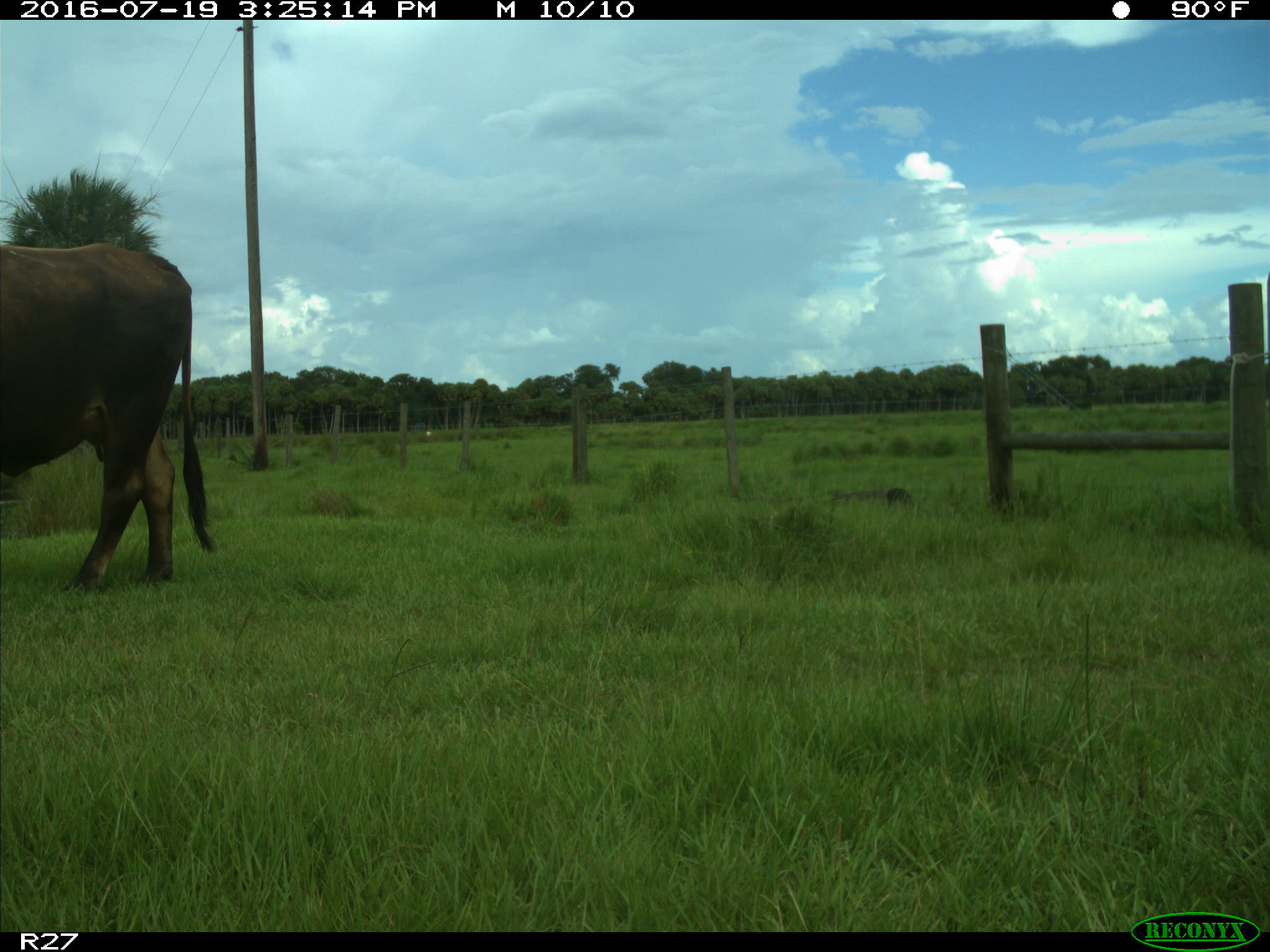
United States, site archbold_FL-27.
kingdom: Animalia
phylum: Chordata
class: Mammalia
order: Artiodactyla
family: Bovidae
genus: Bos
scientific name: Bos taurus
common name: domestic cow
Bos taurus (domestic cow).